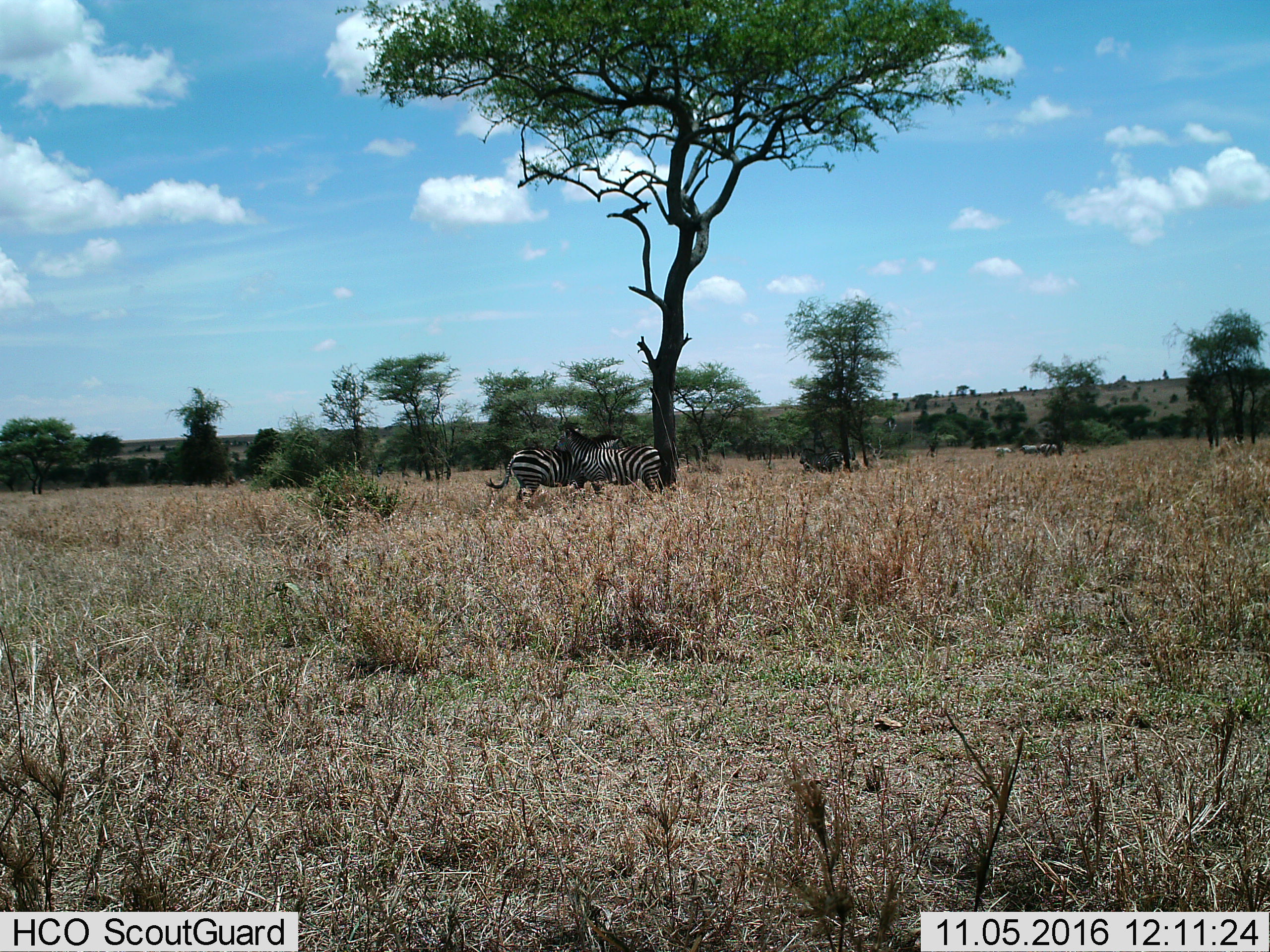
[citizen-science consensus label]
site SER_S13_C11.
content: unidentified animal